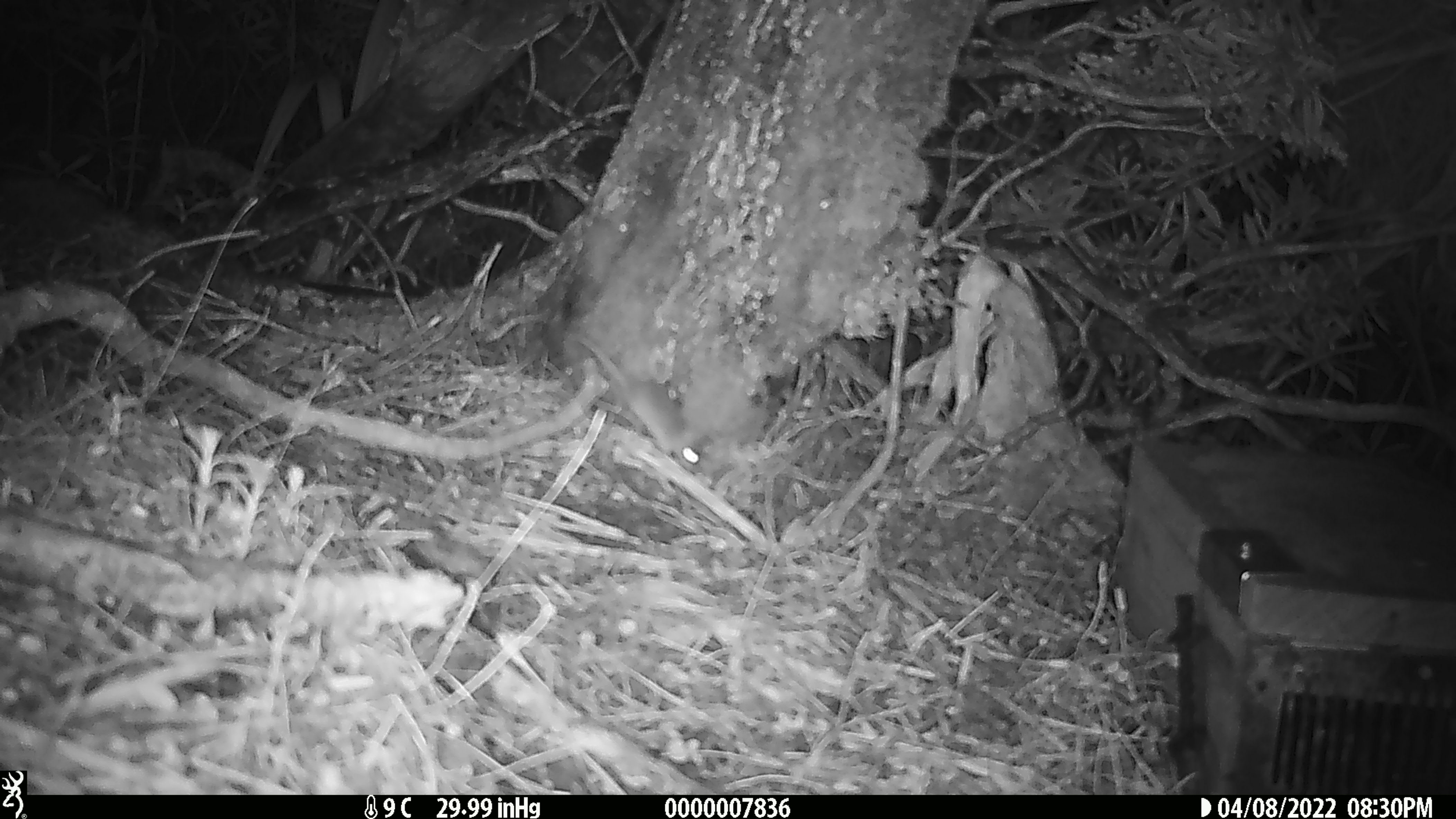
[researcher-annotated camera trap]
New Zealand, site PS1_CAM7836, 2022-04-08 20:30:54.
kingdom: Animalia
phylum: Chordata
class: Mammalia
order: Rodentia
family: Muridae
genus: Mus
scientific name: Mus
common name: mouse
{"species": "mouse (Mus)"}